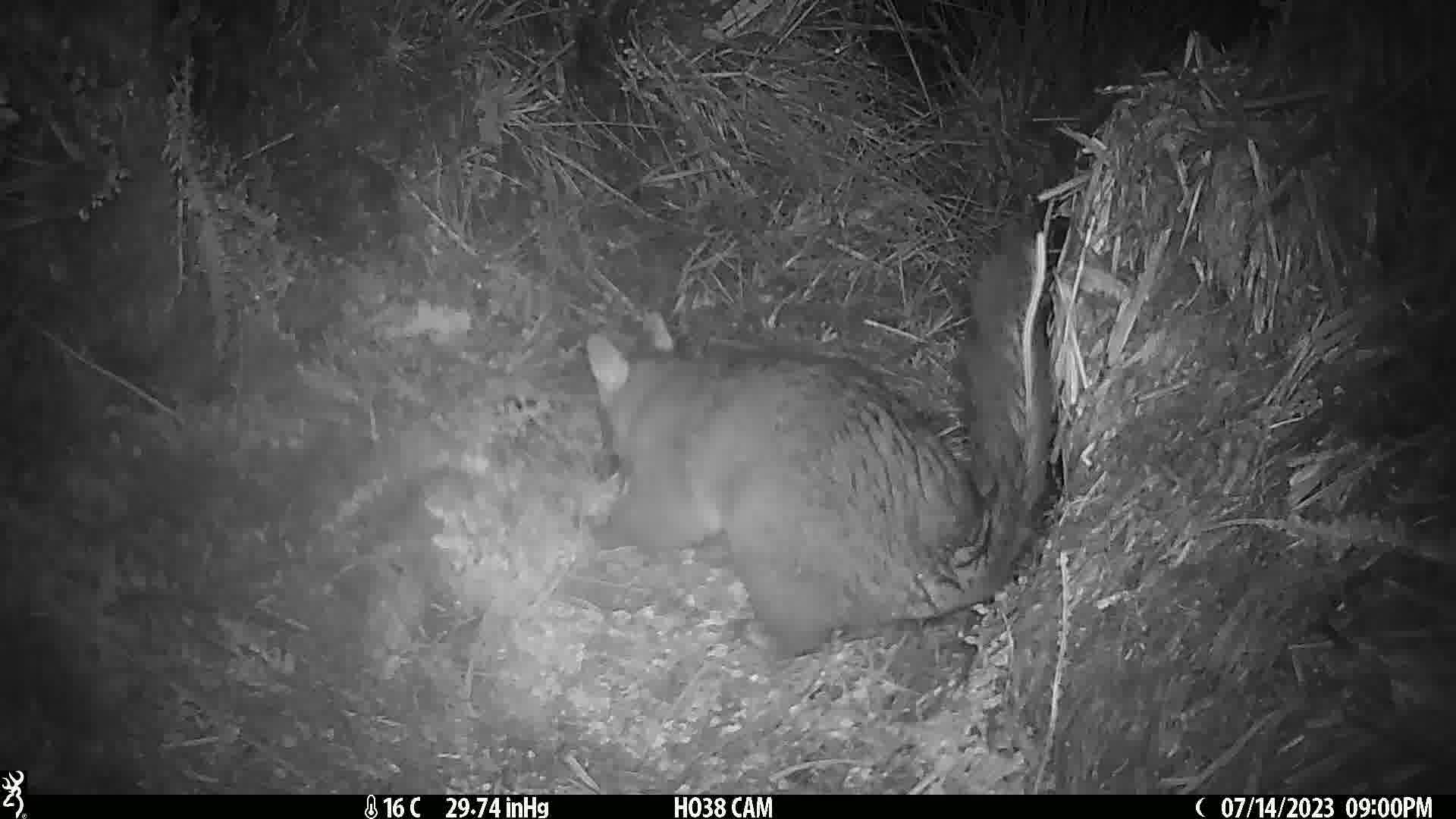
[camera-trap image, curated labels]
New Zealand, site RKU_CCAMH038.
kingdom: Animalia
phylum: Chordata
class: Mammalia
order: Diprotodontia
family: Phalangeridae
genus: Trichosurus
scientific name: Trichosurus vulpecula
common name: common brushtail possum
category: possum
Possum (common brushtail possum) (Trichosurus vulpecula).